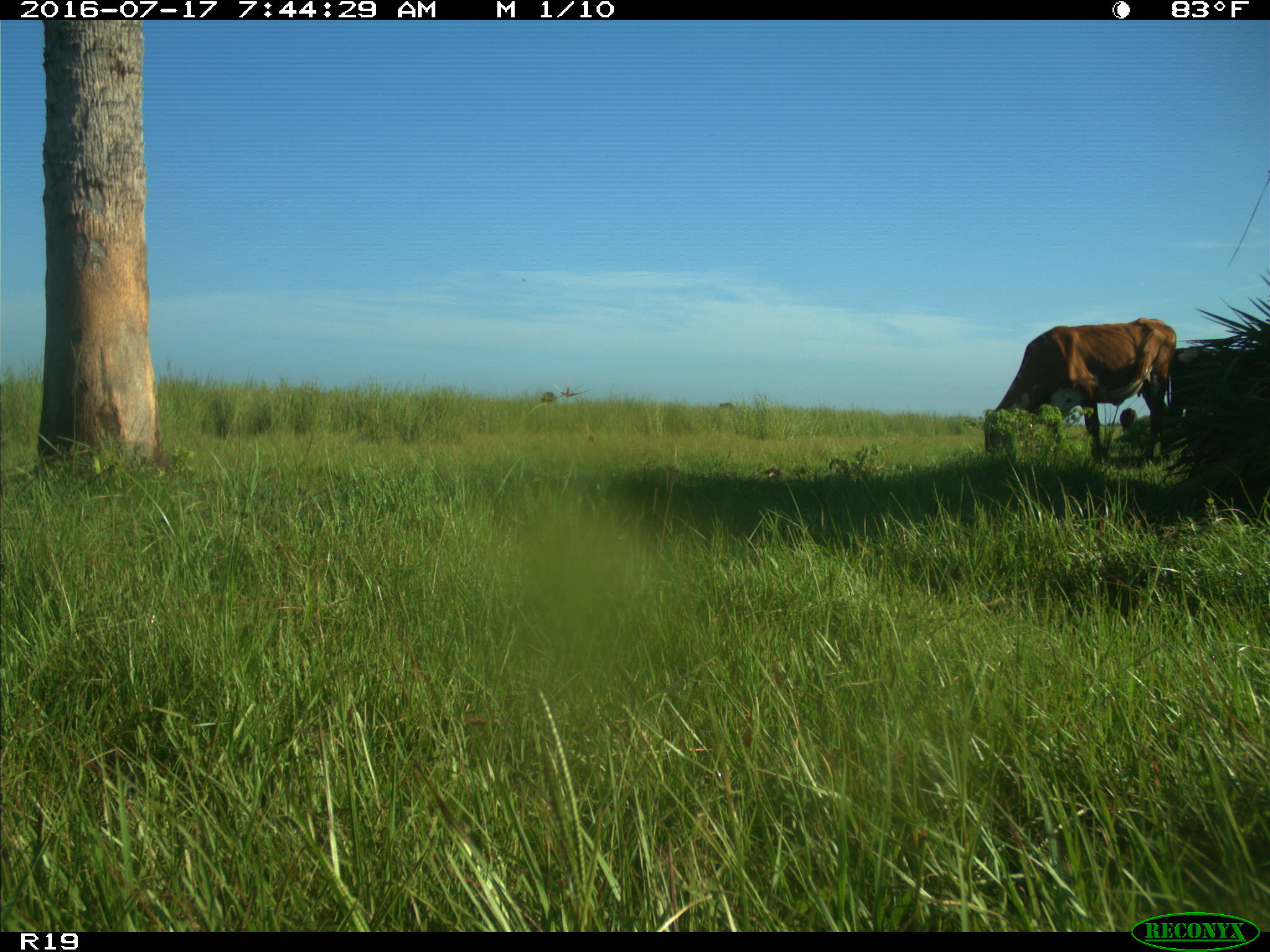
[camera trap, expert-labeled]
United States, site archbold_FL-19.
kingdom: Animalia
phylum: Chordata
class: Mammalia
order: Artiodactyla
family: Bovidae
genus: Bos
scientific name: Bos taurus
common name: domestic cow